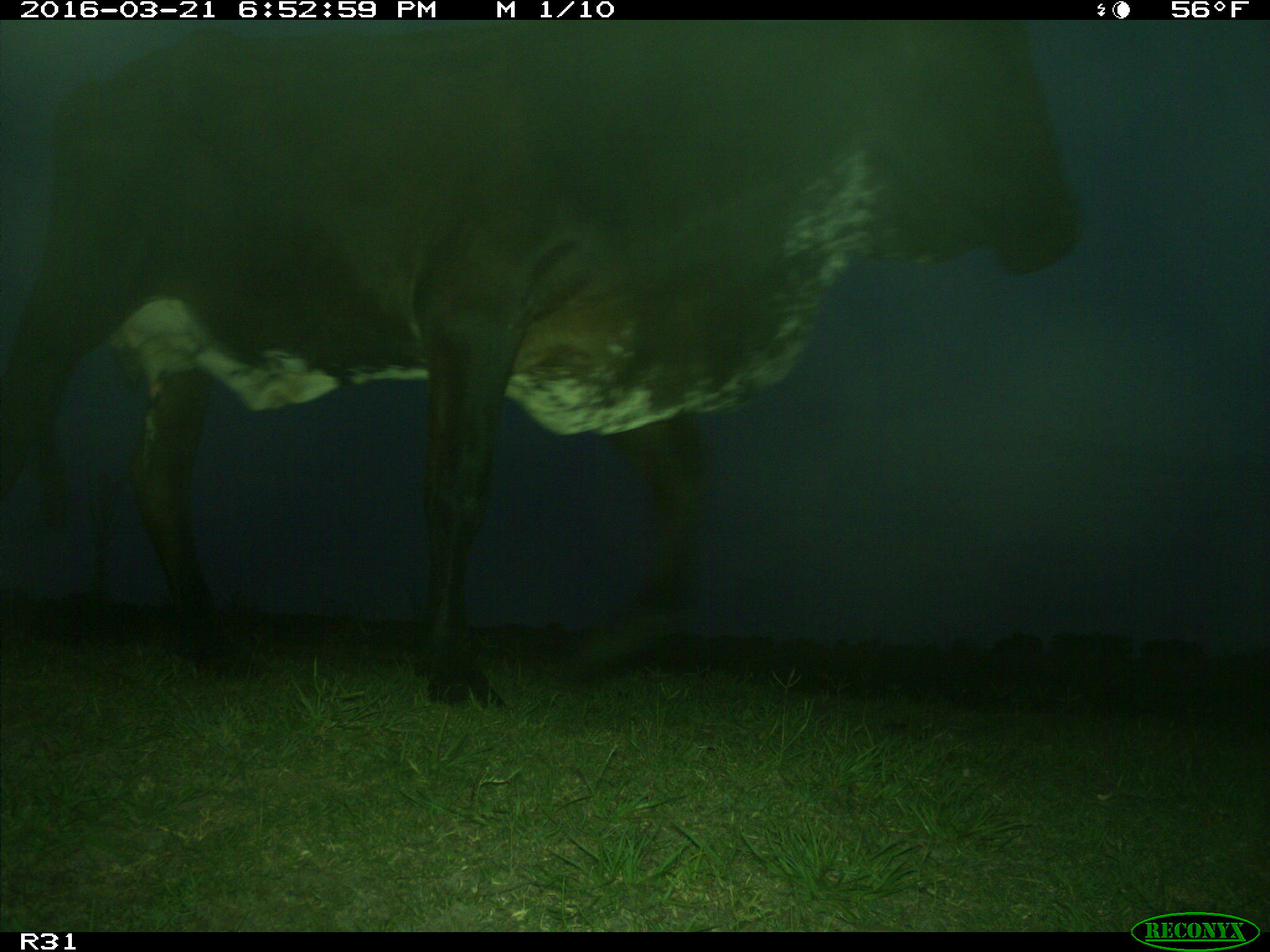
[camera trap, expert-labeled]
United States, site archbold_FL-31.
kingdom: Animalia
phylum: Chordata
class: Mammalia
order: Artiodactyla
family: Bovidae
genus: Bos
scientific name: Bos taurus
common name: domestic cow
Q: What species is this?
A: Bos taurus (domestic cow).